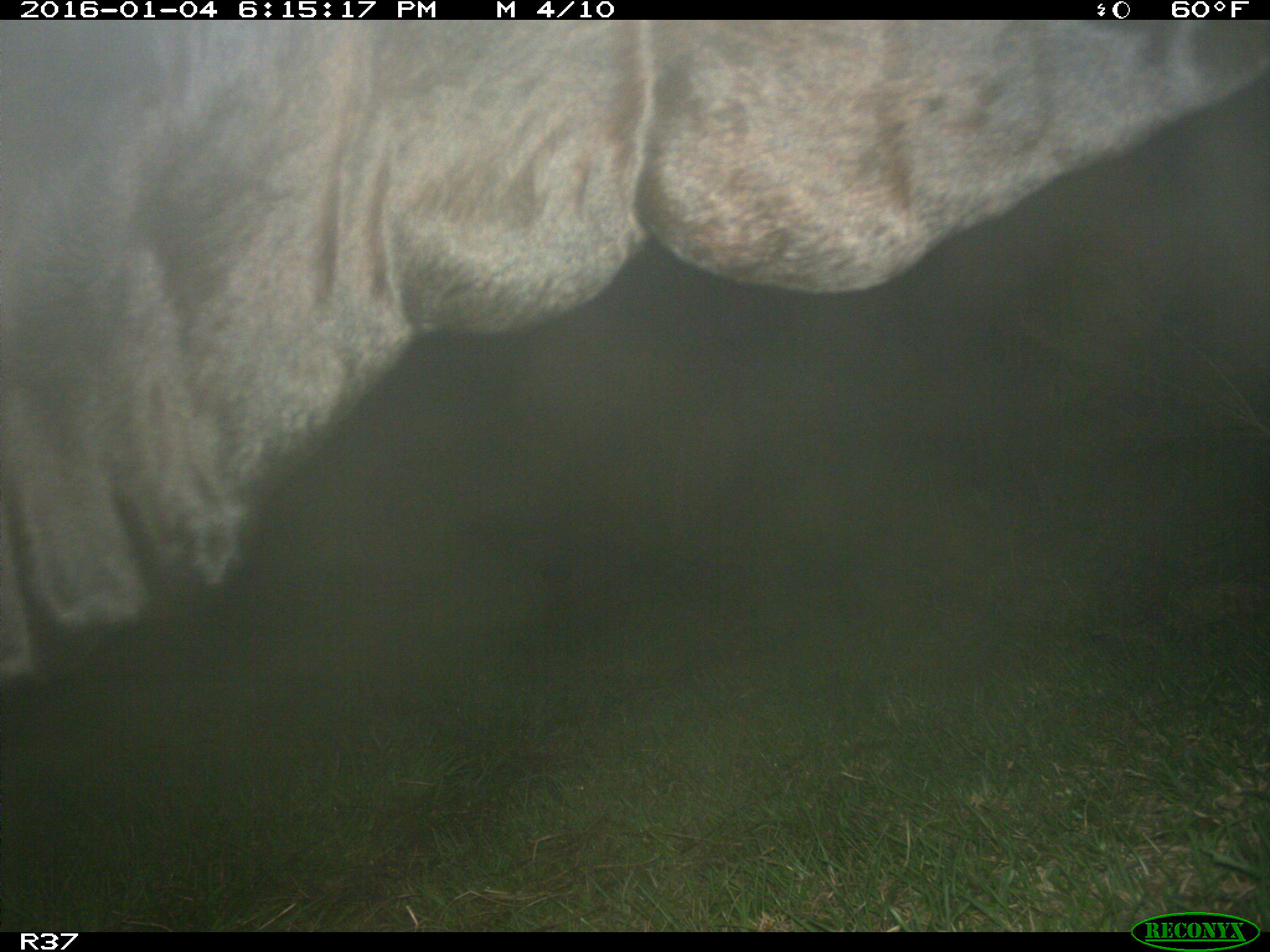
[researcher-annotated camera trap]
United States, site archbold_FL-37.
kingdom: Animalia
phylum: Chordata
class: Mammalia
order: Artiodactyla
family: Bovidae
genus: Bos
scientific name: Bos taurus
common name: domestic cow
Bos taurus (domestic cow).